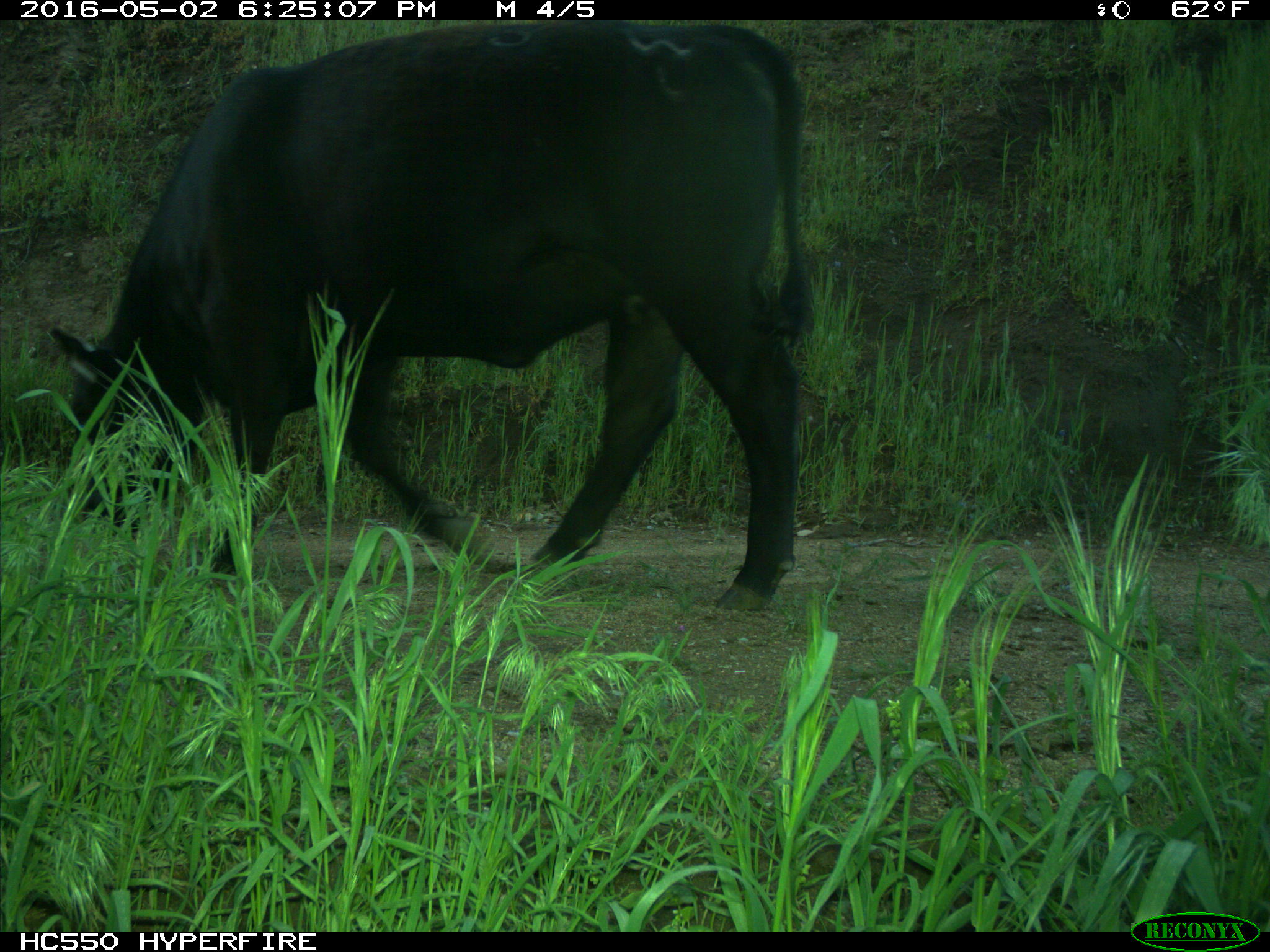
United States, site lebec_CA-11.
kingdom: Animalia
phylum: Chordata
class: Mammalia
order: Artiodactyla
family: Bovidae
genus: Bos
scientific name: Bos taurus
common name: domestic cow